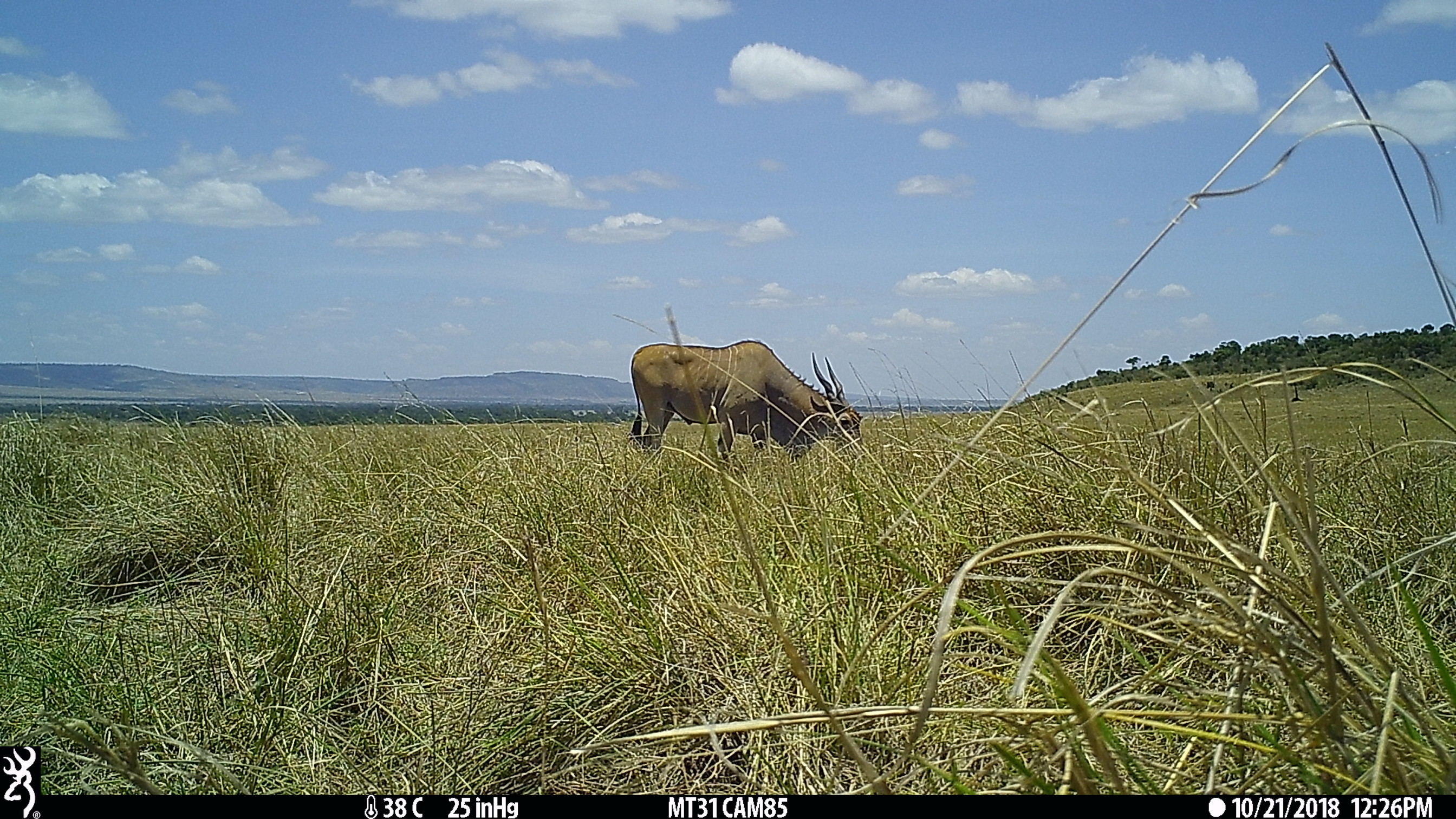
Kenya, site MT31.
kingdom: Animalia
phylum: Chordata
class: Mammalia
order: Artiodactyla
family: Bovidae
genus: Tragelaphus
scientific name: Tragelaphus oryx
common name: eland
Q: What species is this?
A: Eland (Tragelaphus oryx).